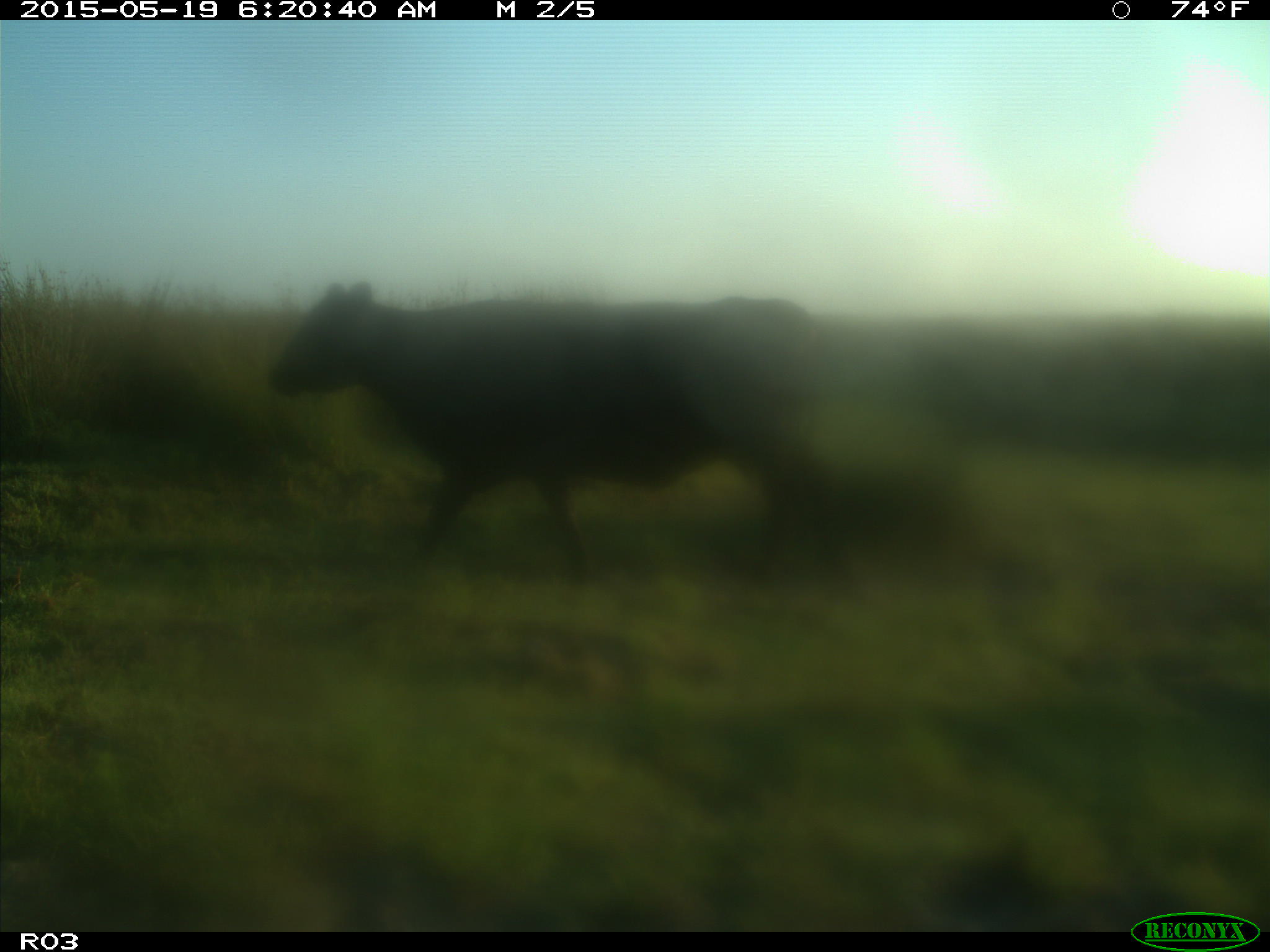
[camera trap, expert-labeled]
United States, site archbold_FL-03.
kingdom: Animalia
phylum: Chordata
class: Mammalia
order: Artiodactyla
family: Bovidae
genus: Bos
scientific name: Bos taurus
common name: domestic cow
Bos taurus (domestic cow).